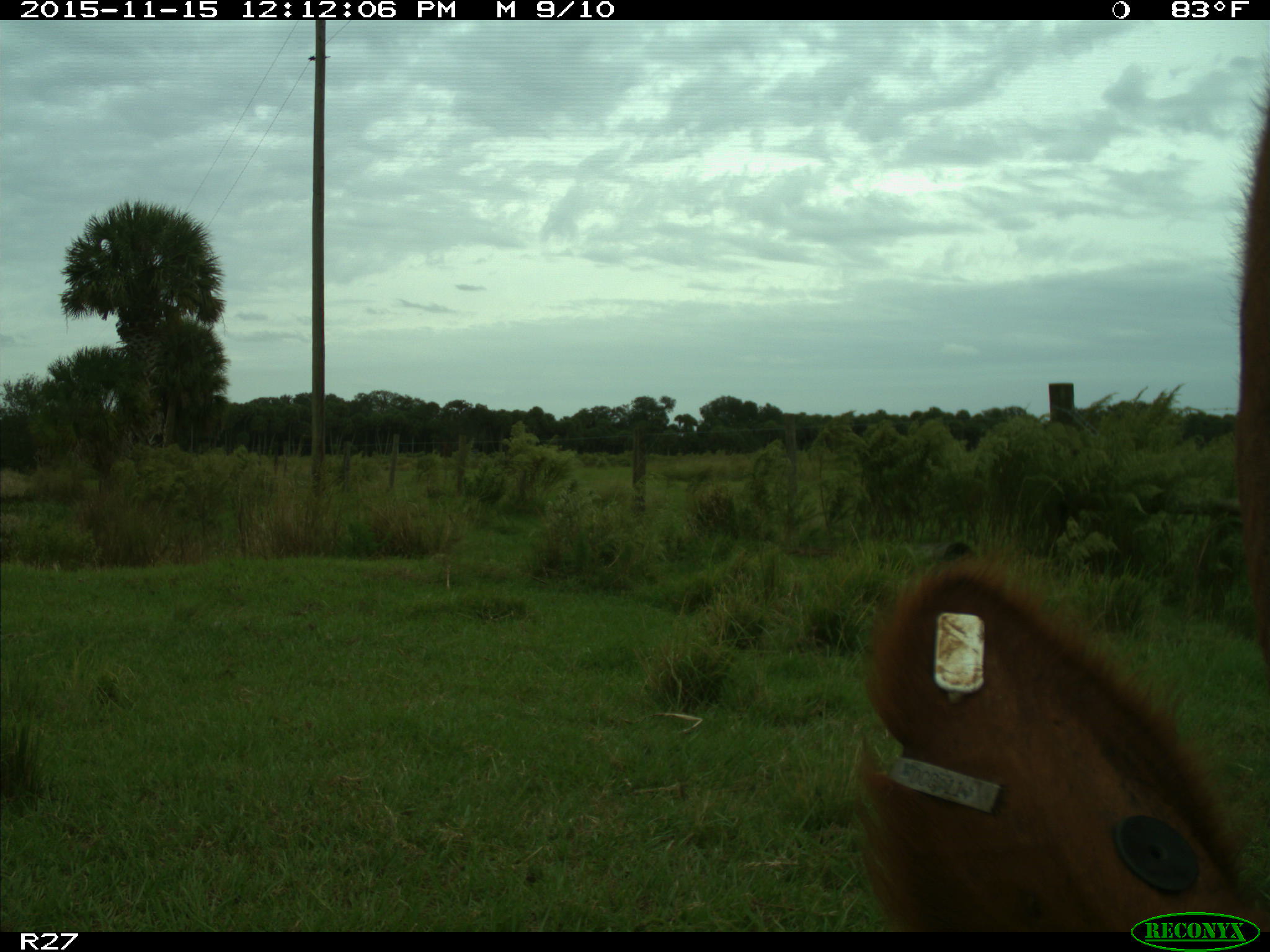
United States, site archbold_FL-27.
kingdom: Animalia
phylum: Chordata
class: Mammalia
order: Artiodactyla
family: Bovidae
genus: Bos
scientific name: Bos taurus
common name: domestic cow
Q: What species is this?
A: Bos taurus (domestic cow).